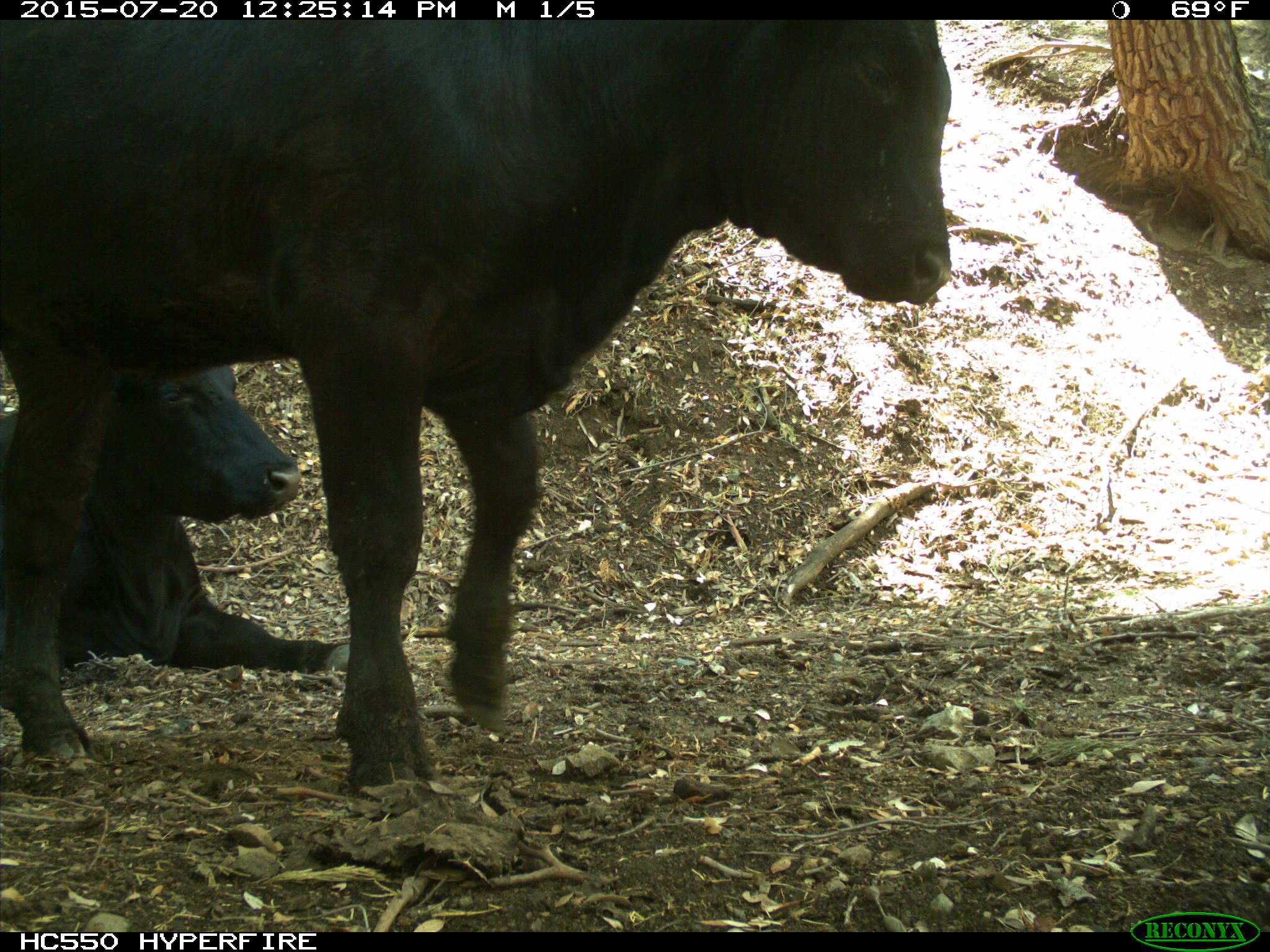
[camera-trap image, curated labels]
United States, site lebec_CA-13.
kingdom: Animalia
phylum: Chordata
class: Mammalia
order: Artiodactyla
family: Bovidae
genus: Bos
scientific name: Bos taurus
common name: domestic cow